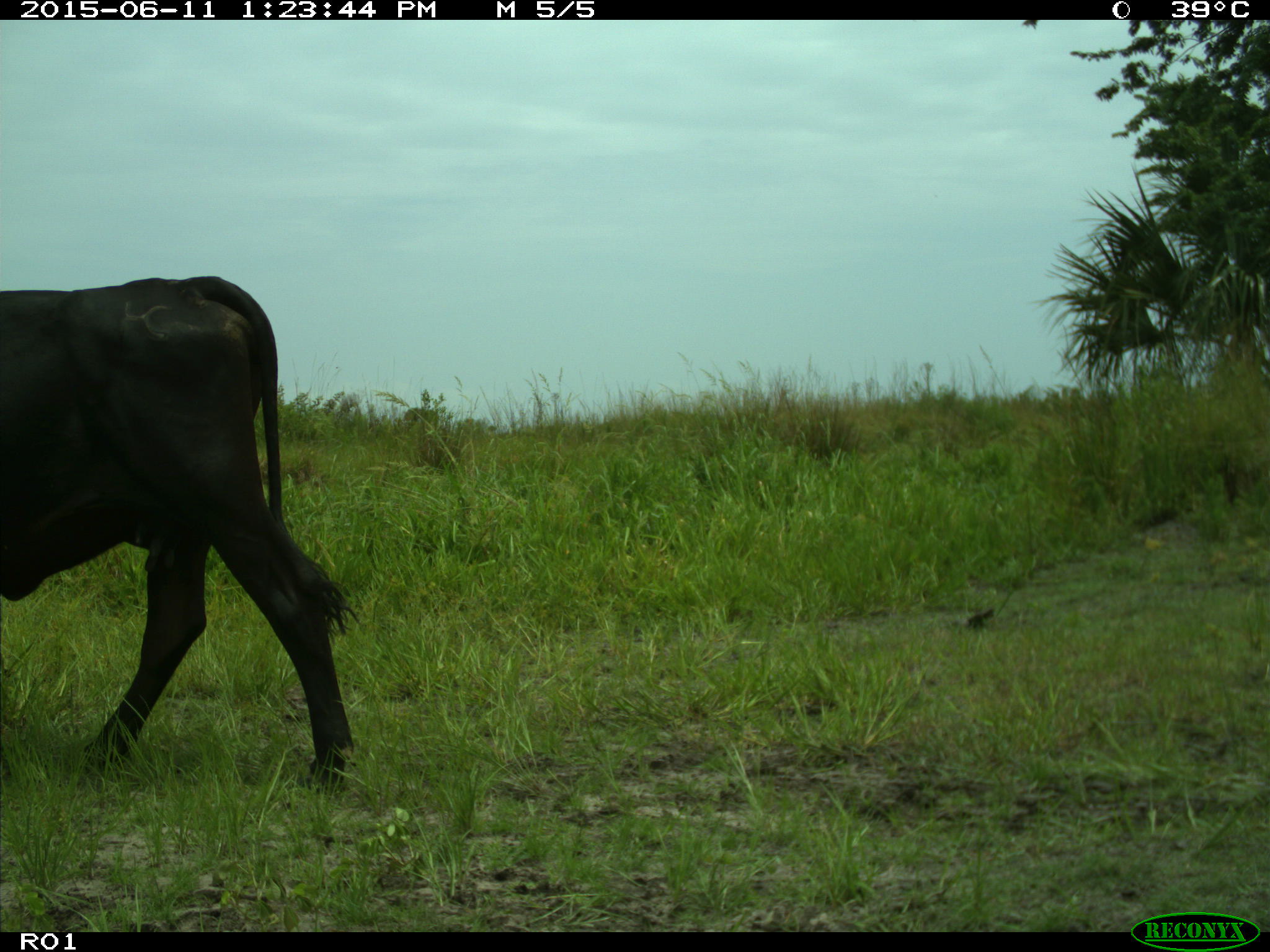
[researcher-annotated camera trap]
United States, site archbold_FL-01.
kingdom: Animalia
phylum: Chordata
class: Mammalia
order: Artiodactyla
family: Bovidae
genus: Bos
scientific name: Bos taurus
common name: domestic cow